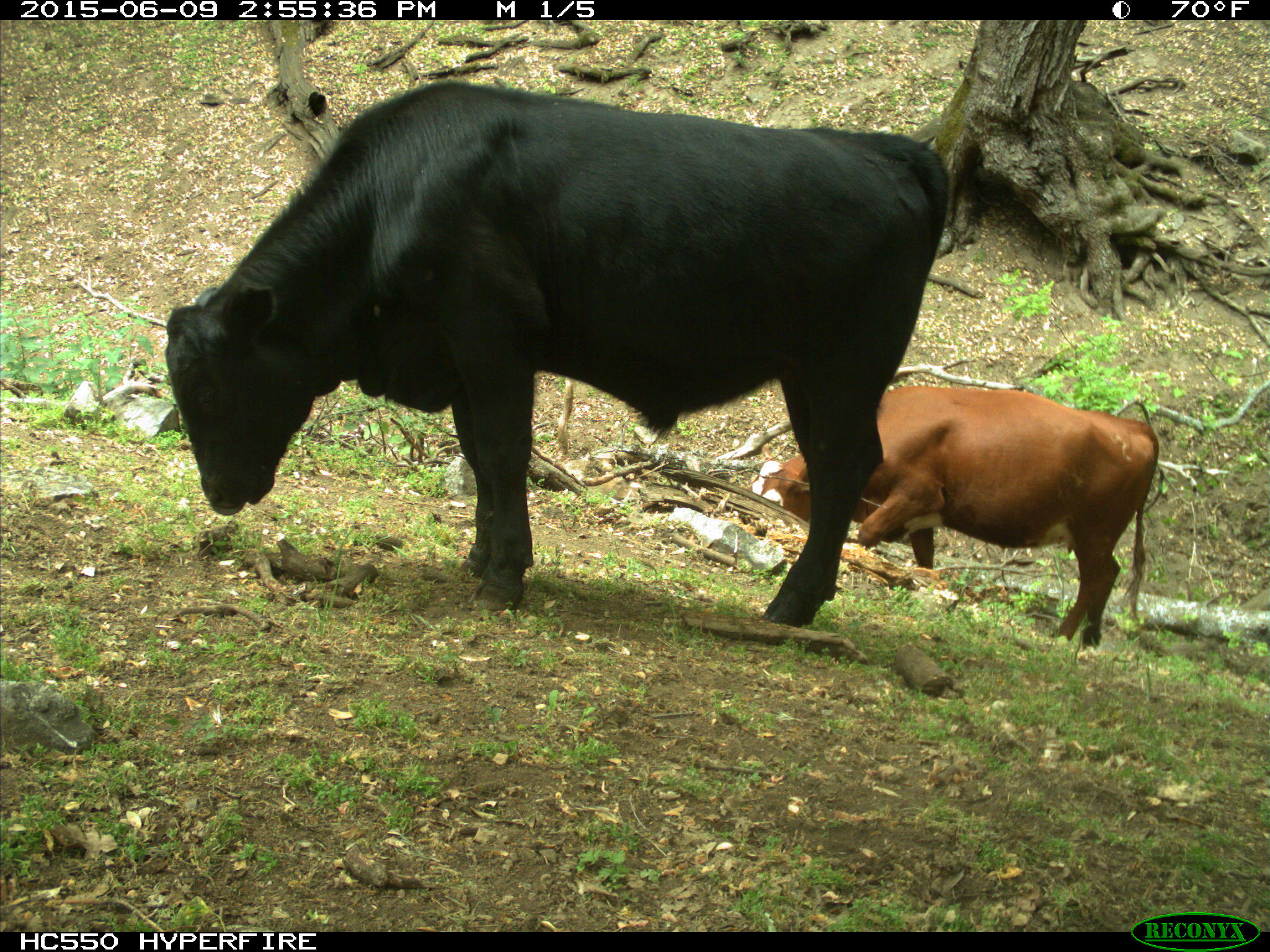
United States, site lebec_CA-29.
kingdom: Animalia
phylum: Chordata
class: Mammalia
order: Artiodactyla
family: Bovidae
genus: Bos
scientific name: Bos taurus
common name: domestic cow